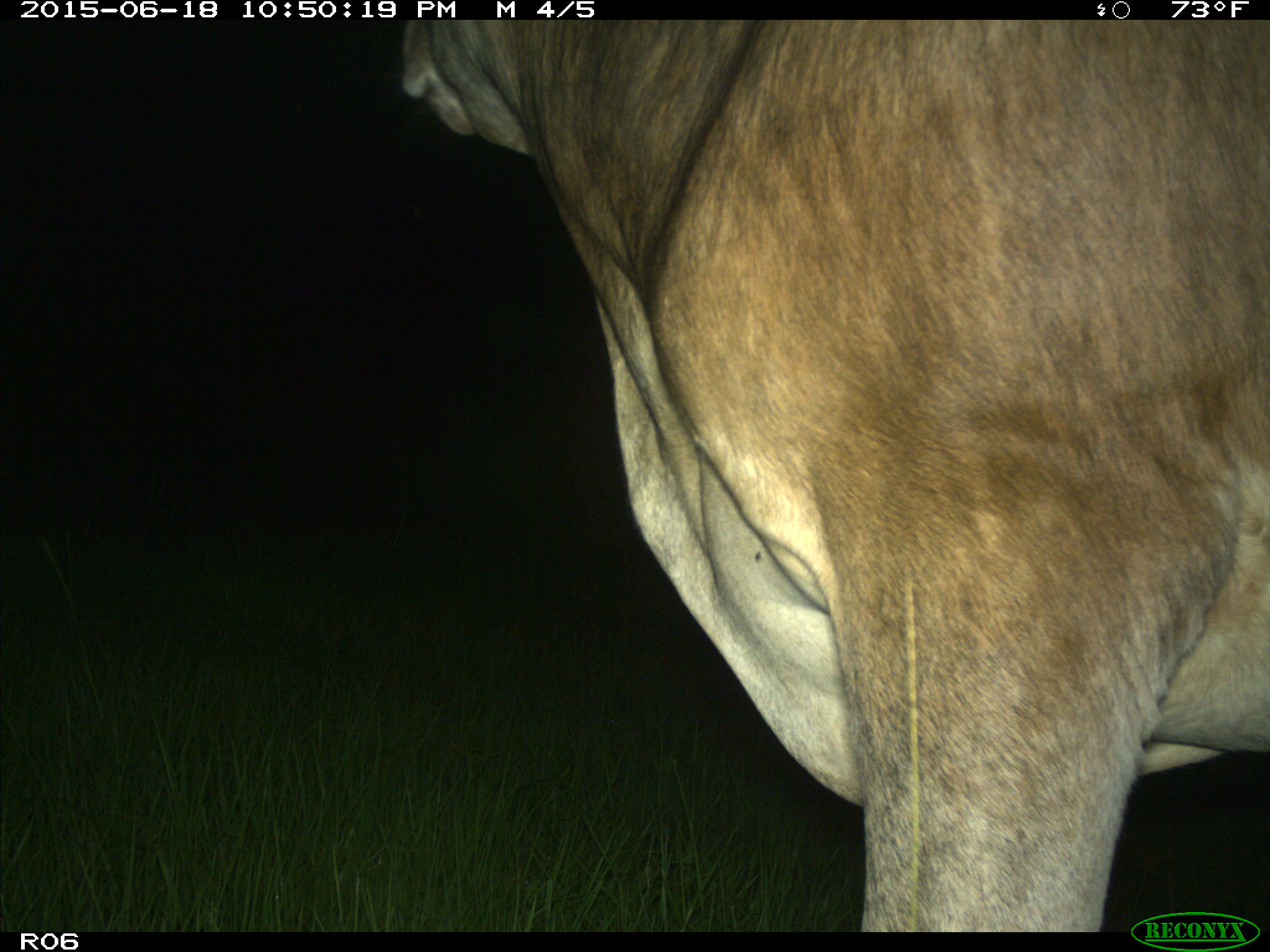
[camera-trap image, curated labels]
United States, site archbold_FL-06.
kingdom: Animalia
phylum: Chordata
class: Mammalia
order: Artiodactyla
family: Bovidae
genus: Bos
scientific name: Bos taurus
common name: domestic cow